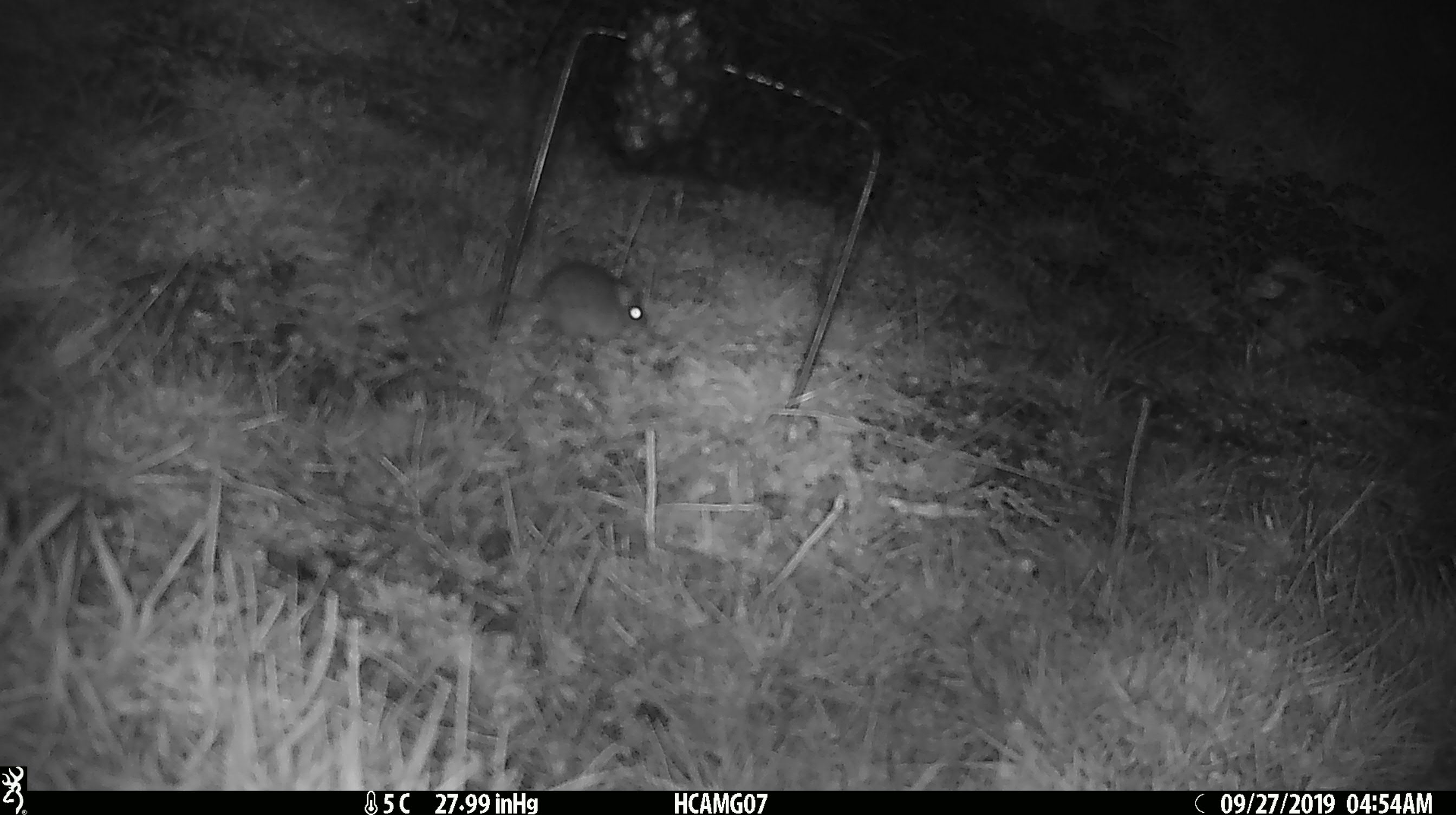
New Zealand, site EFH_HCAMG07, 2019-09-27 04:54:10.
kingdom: Animalia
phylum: Chordata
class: Mammalia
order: Rodentia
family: Muridae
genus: Mus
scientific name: Mus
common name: mouse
Mouse (Mus).